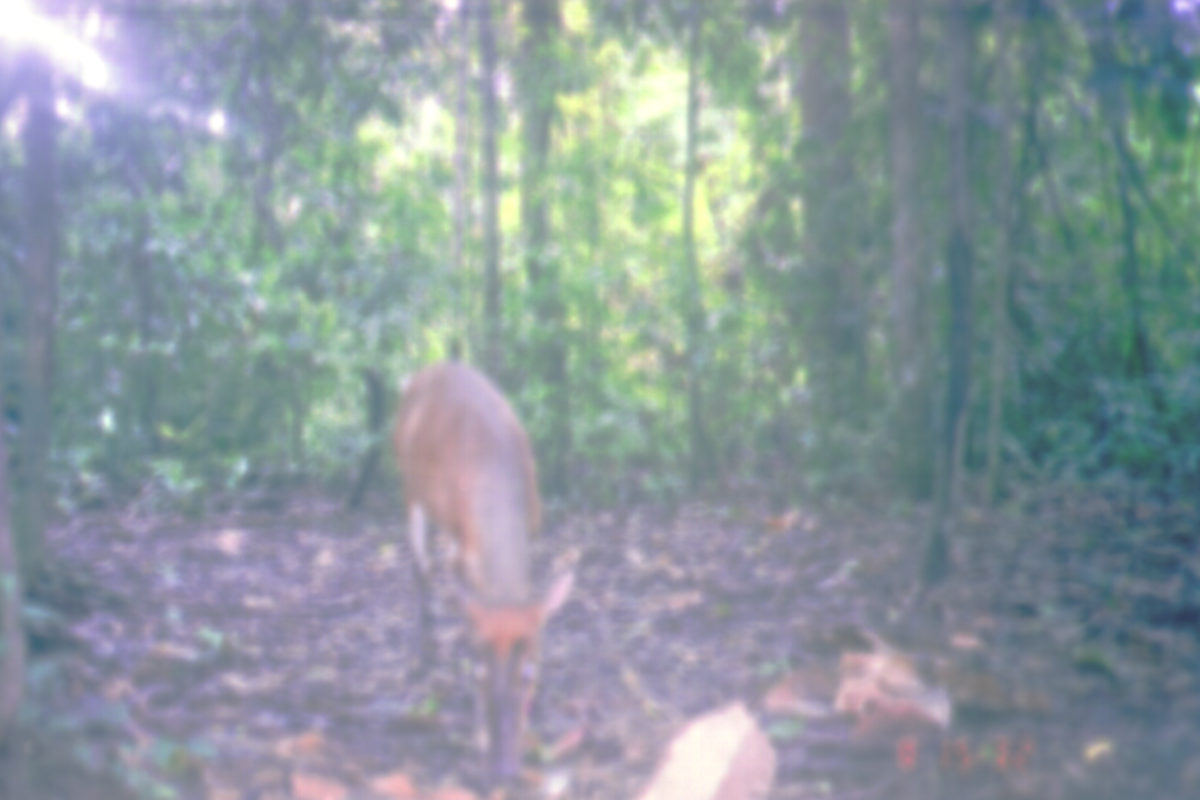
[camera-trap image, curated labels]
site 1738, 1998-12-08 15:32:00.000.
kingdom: Animalia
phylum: Chordata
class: Mammalia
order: Artiodactyla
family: Cervidae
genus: Muntiacus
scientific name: Muntiacus muntjak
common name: southern red muntjac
Muntiacus muntjak (southern red muntjac), count 1.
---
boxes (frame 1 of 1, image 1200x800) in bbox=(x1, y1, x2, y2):
muntiacus muntjak: bbox=(388, 359, 581, 783)